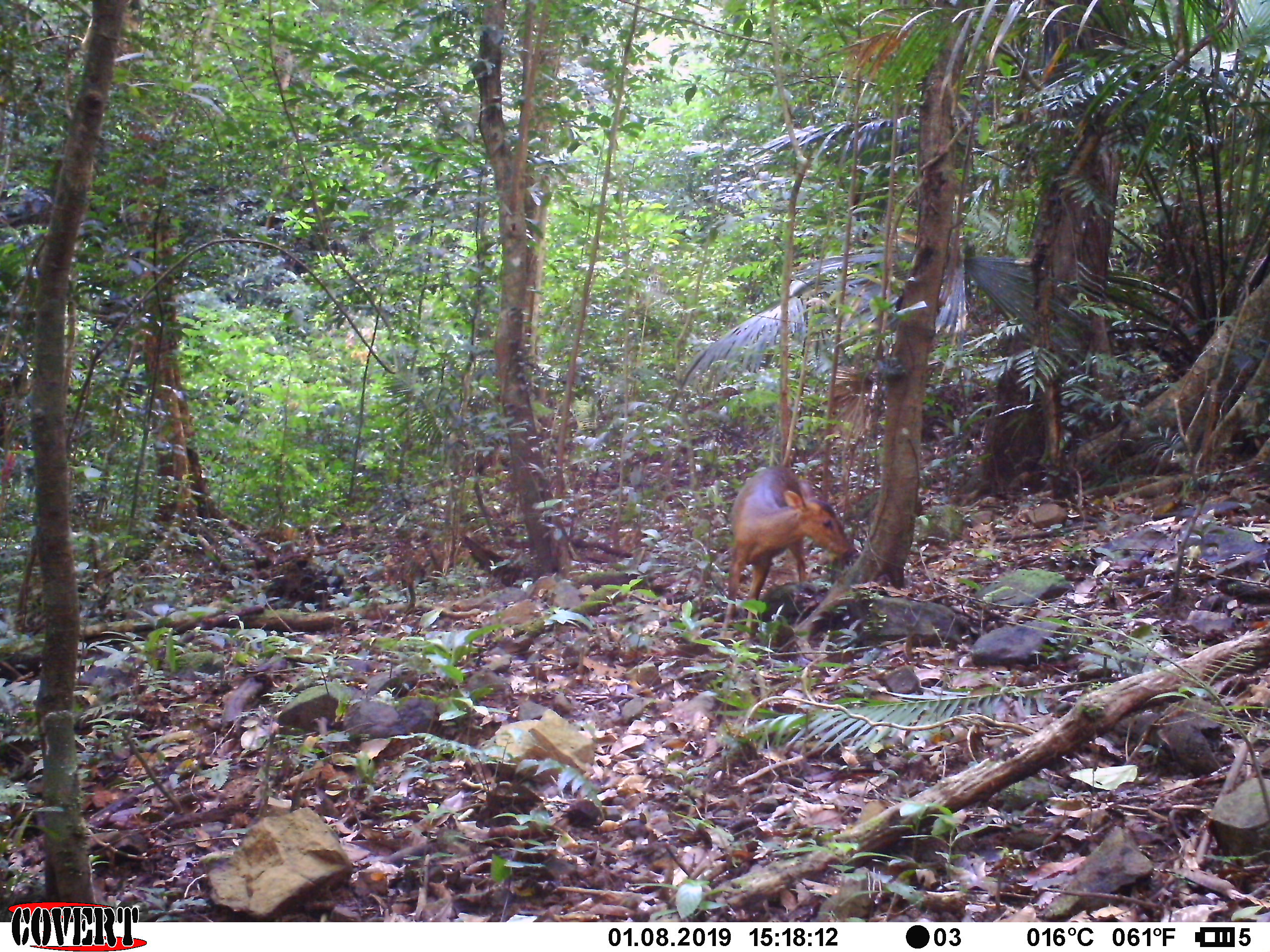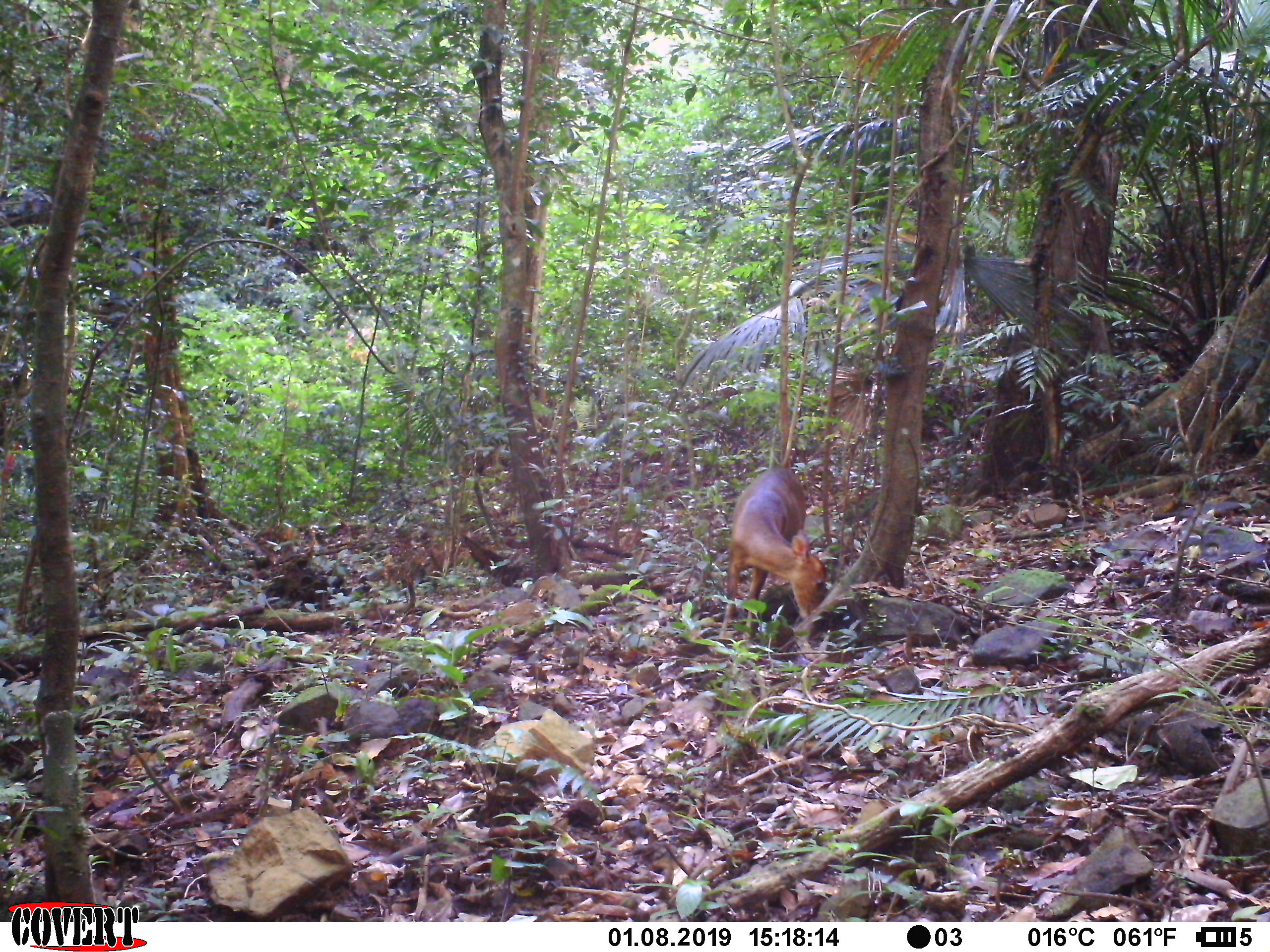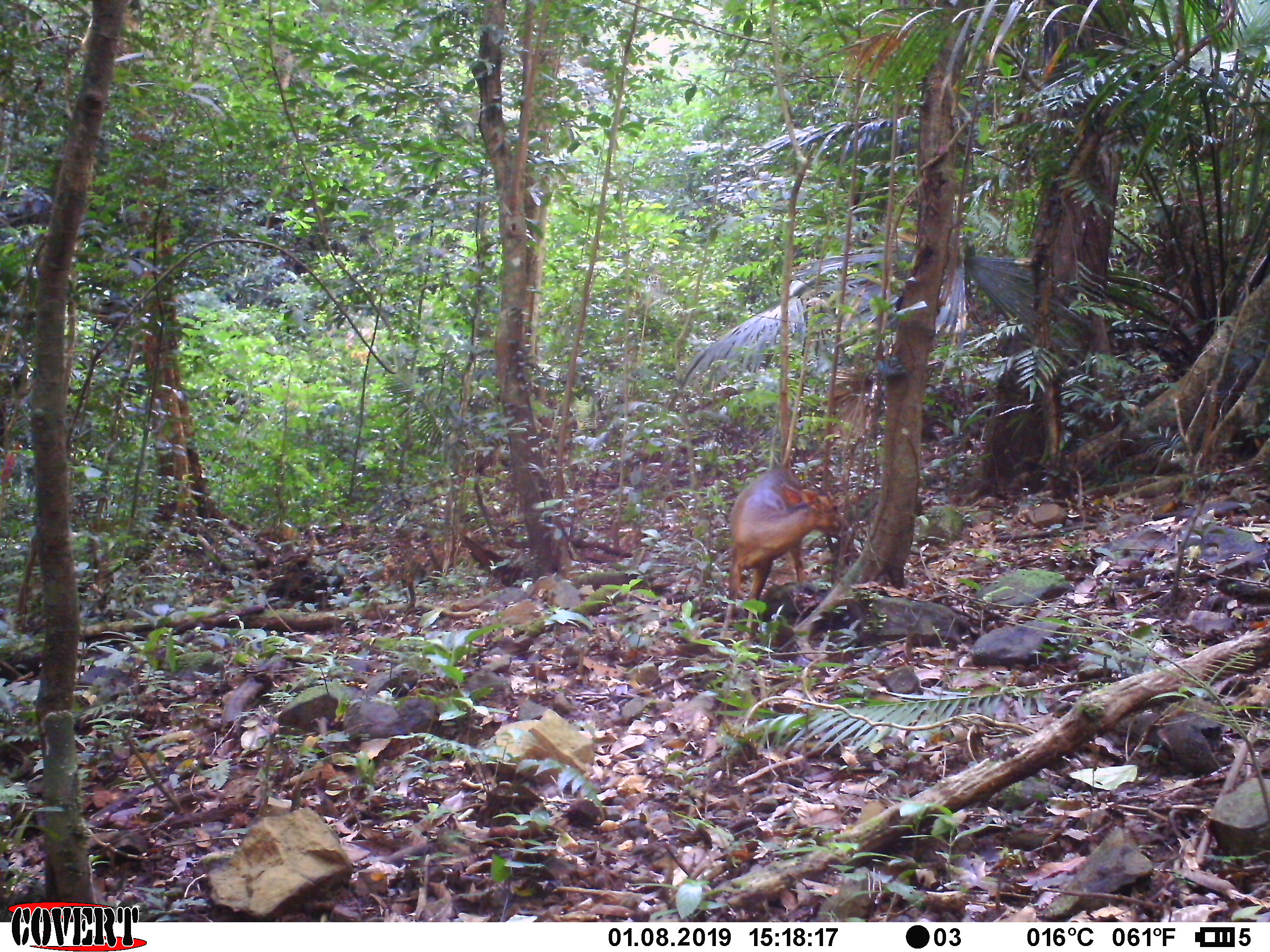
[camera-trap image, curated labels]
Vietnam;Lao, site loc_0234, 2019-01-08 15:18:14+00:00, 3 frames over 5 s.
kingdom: Animalia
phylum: Chordata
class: Mammalia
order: Artiodactyla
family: Cervidae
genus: Muntiacus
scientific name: Muntiacus vuquangensis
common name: large-antlered muntjac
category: large antlered muntjac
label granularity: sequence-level